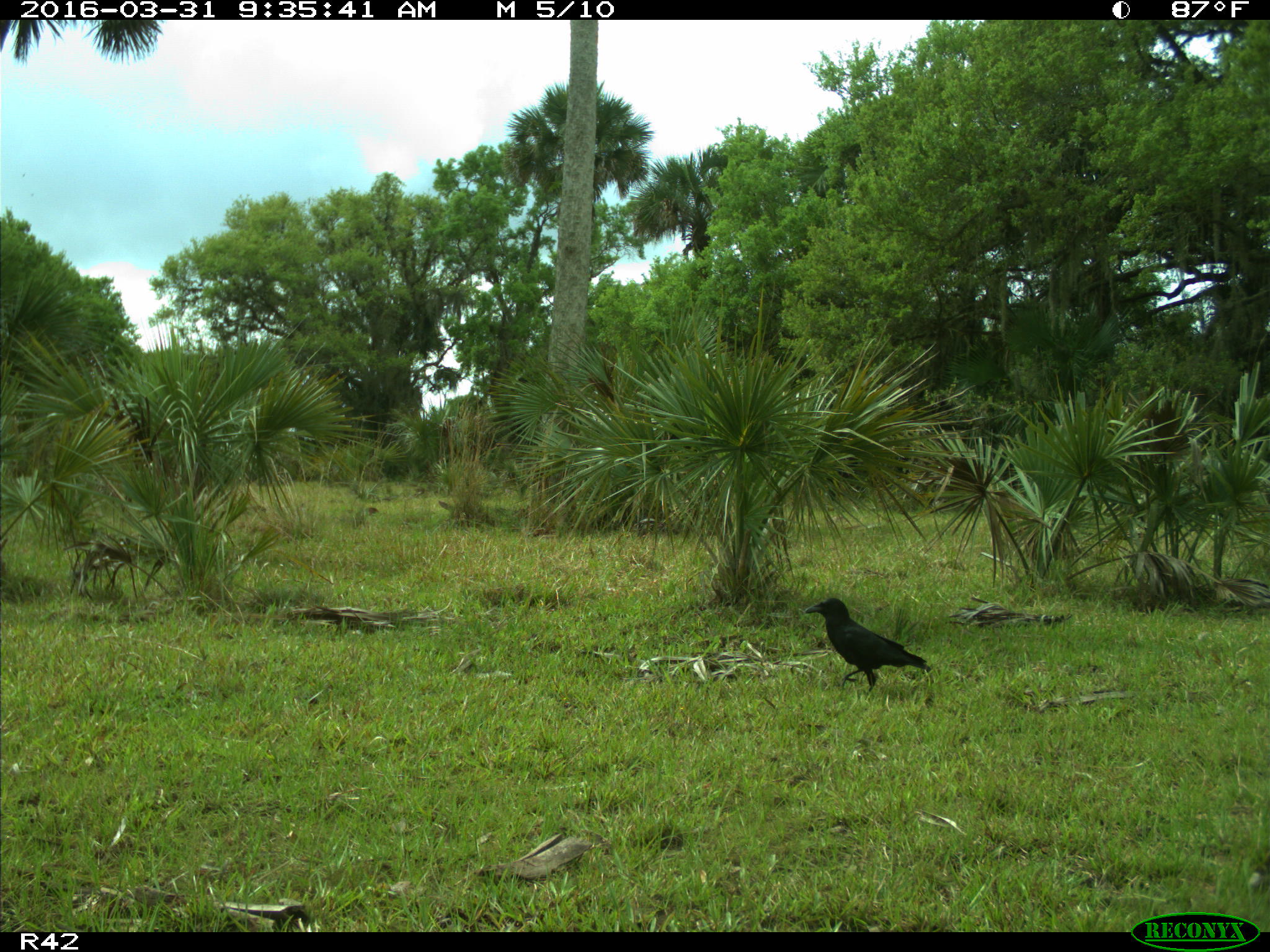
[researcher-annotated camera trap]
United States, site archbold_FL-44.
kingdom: Animalia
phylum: Chordata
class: Aves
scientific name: Aves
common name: birds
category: unidentified bird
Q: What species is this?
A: Unidentified bird (birds) (Aves).